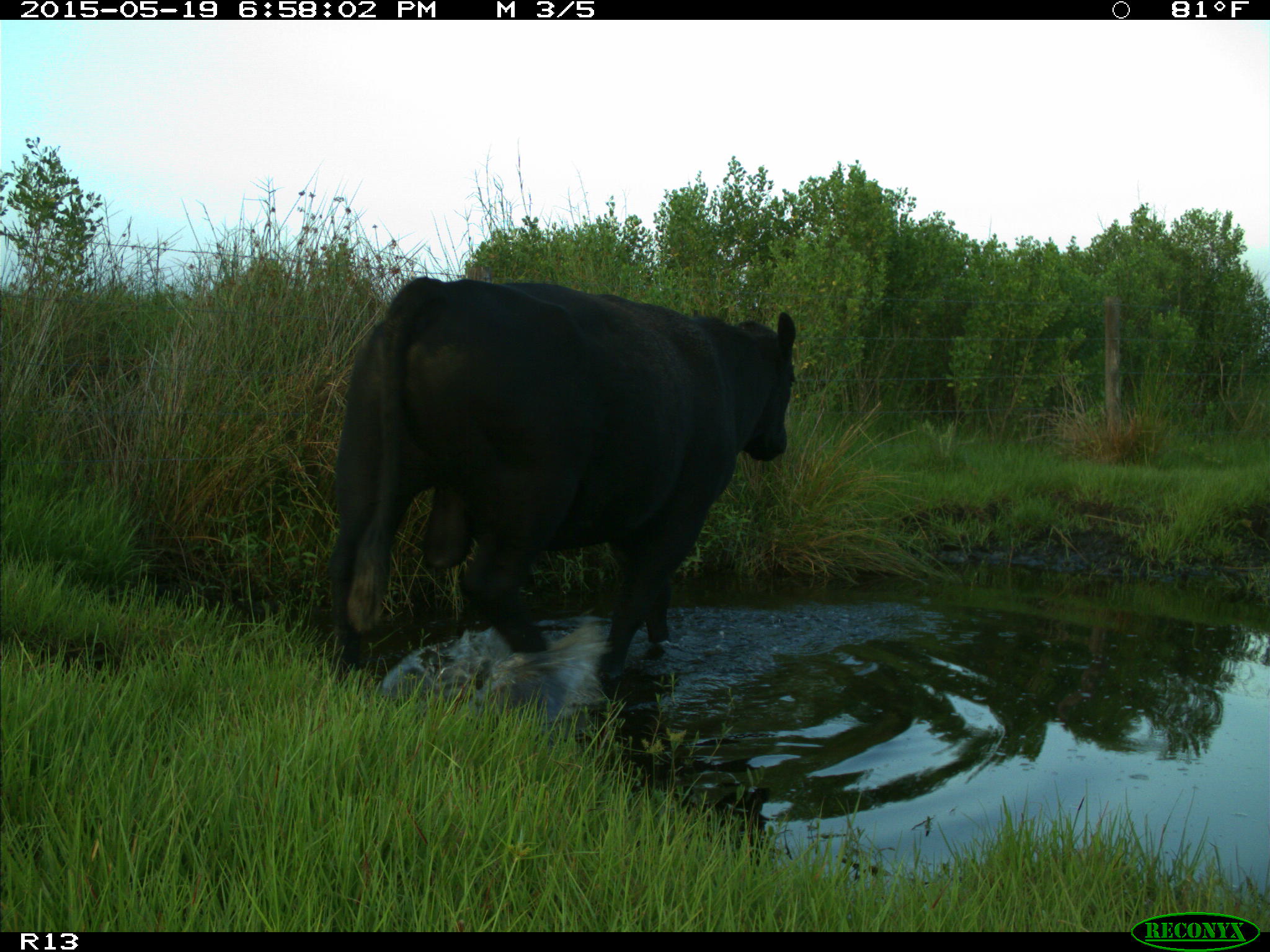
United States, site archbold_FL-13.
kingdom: Animalia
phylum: Chordata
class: Mammalia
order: Artiodactyla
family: Bovidae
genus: Bos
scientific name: Bos taurus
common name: domestic cow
Bos taurus (domestic cow).